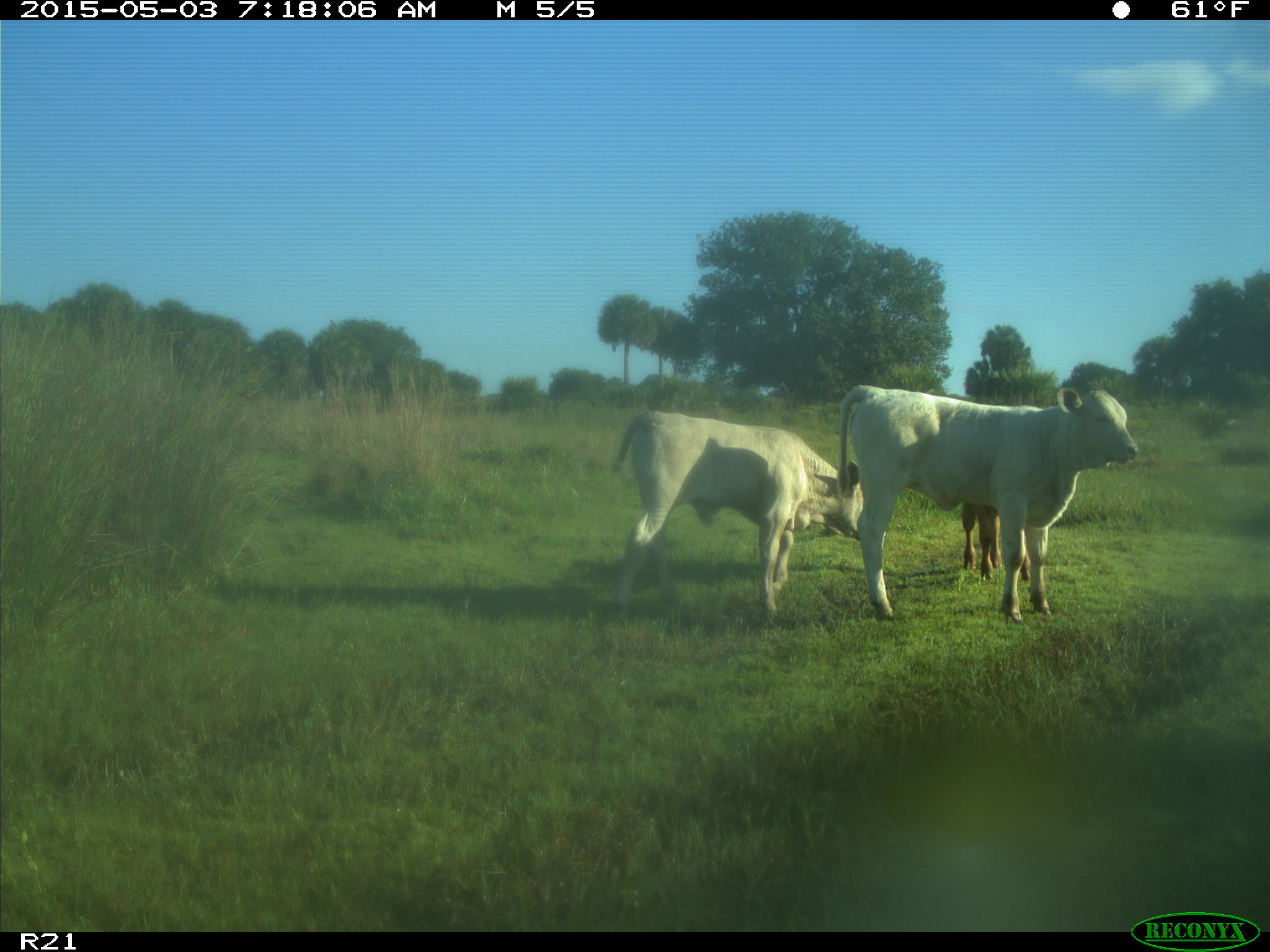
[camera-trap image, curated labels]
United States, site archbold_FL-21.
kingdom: Animalia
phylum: Chordata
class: Mammalia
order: Artiodactyla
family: Bovidae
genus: Bos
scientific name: Bos taurus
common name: domestic cow